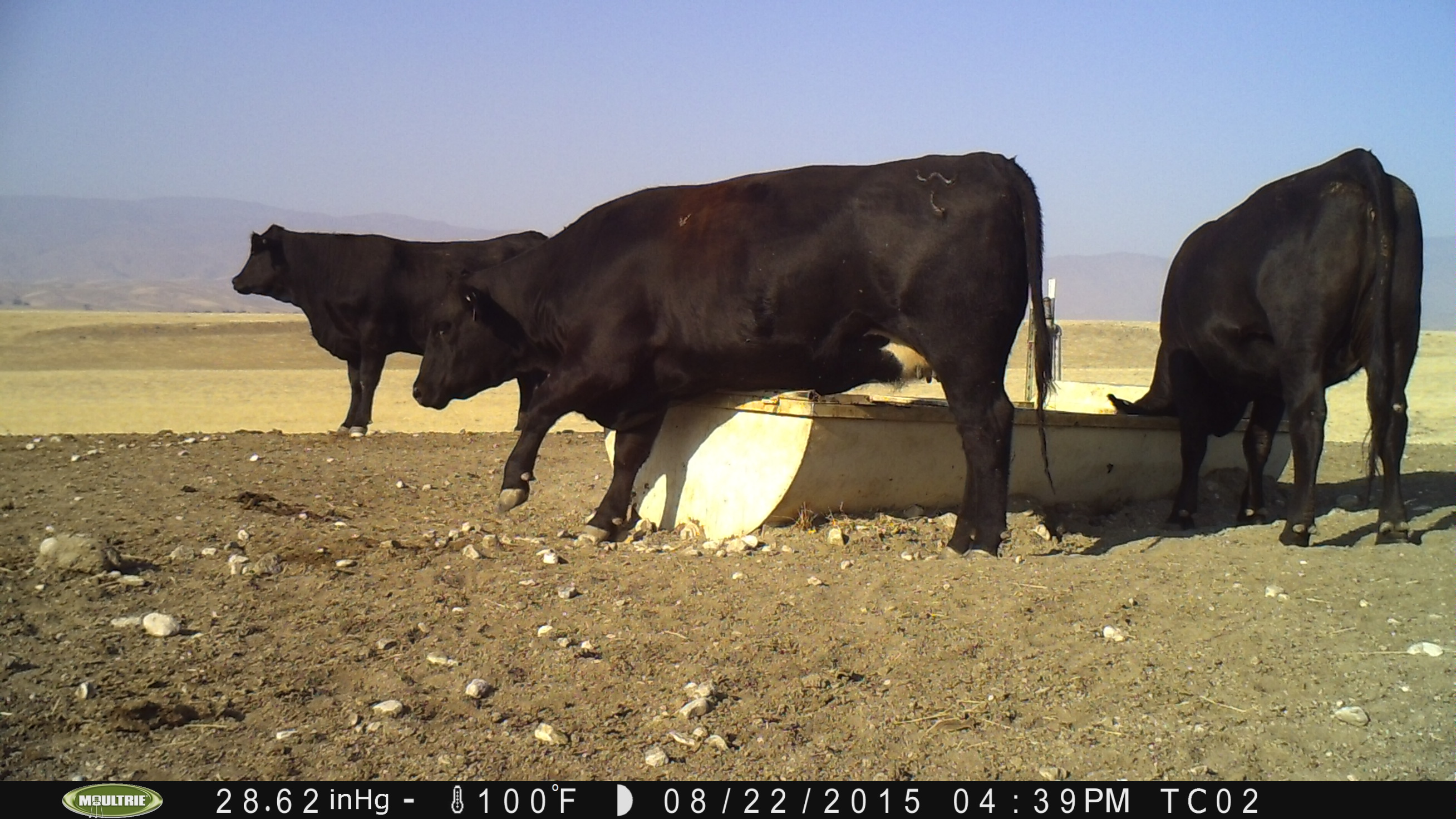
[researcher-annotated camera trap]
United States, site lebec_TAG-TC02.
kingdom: Animalia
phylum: Chordata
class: Mammalia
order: Artiodactyla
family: Bovidae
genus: Bos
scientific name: Bos taurus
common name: domestic cow